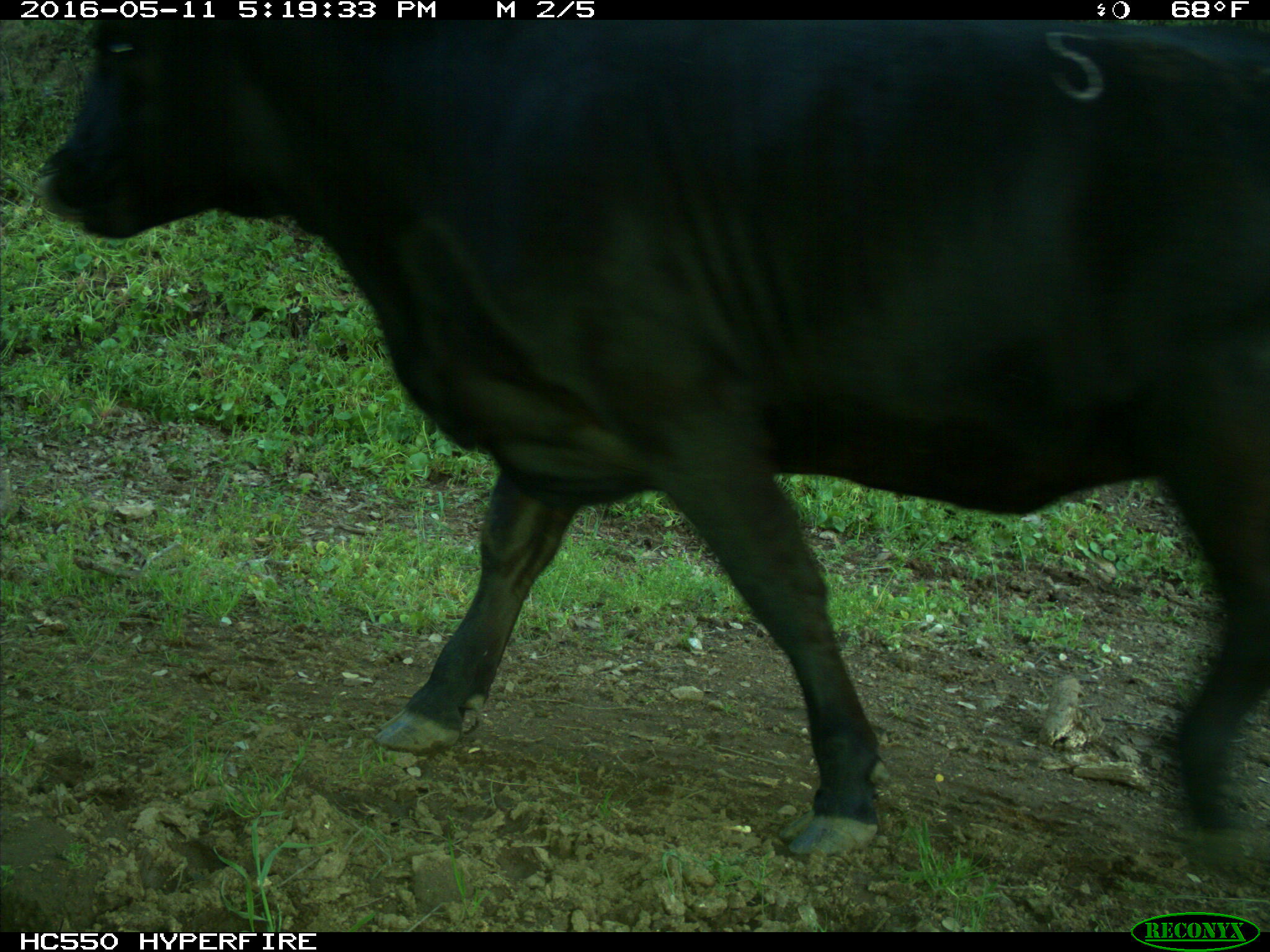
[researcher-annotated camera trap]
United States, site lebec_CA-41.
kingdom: Animalia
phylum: Chordata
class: Mammalia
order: Artiodactyla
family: Bovidae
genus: Bos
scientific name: Bos taurus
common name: domestic cow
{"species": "Bos taurus (domestic cow)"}